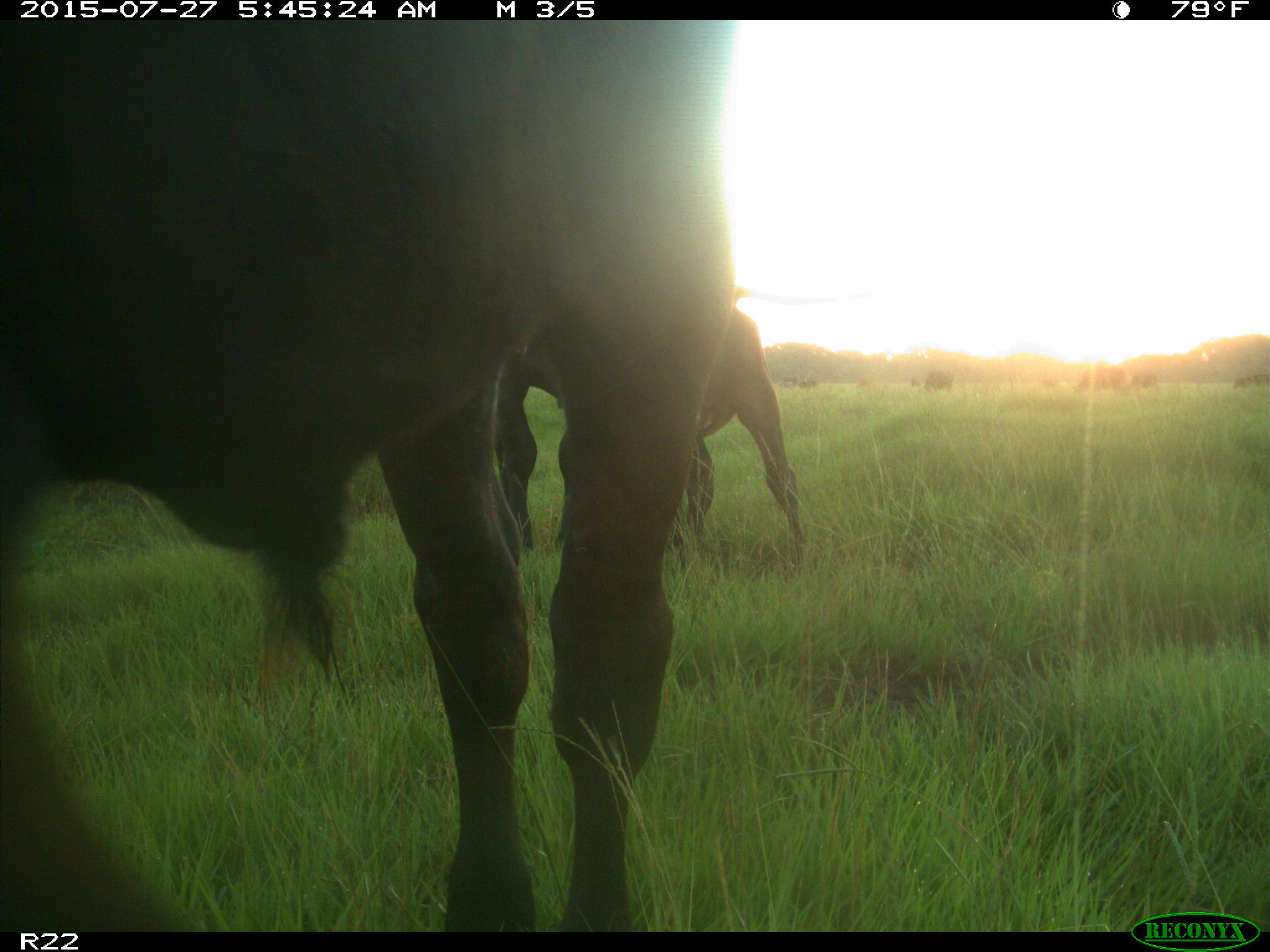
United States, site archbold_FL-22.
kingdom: Animalia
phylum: Chordata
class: Mammalia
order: Artiodactyla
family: Bovidae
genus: Bos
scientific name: Bos taurus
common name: domestic cow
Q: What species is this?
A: Bos taurus (domestic cow).